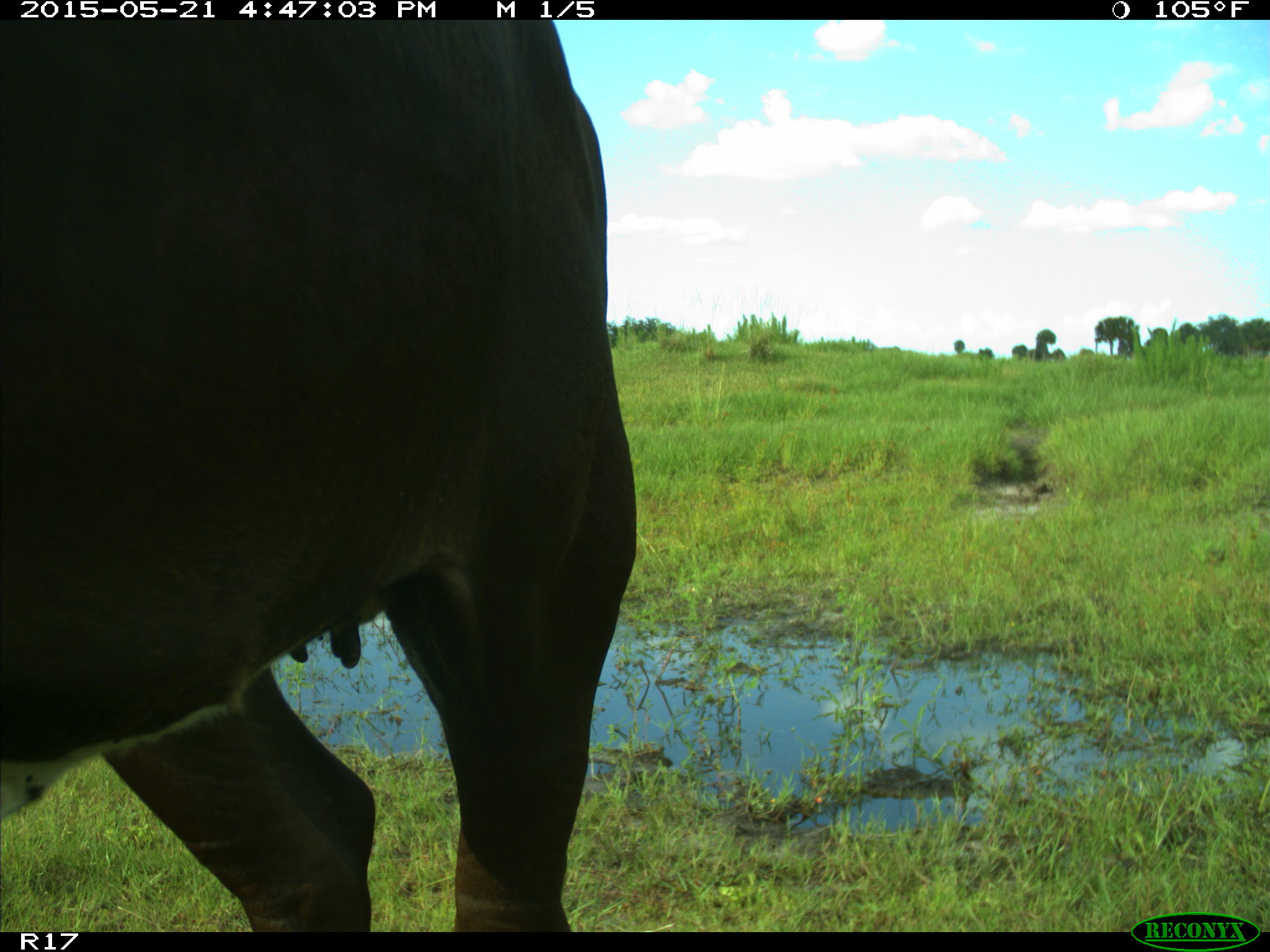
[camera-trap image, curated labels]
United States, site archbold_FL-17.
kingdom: Animalia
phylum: Chordata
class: Mammalia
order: Artiodactyla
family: Bovidae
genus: Bos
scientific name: Bos taurus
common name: domestic cow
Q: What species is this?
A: Bos taurus (domestic cow).